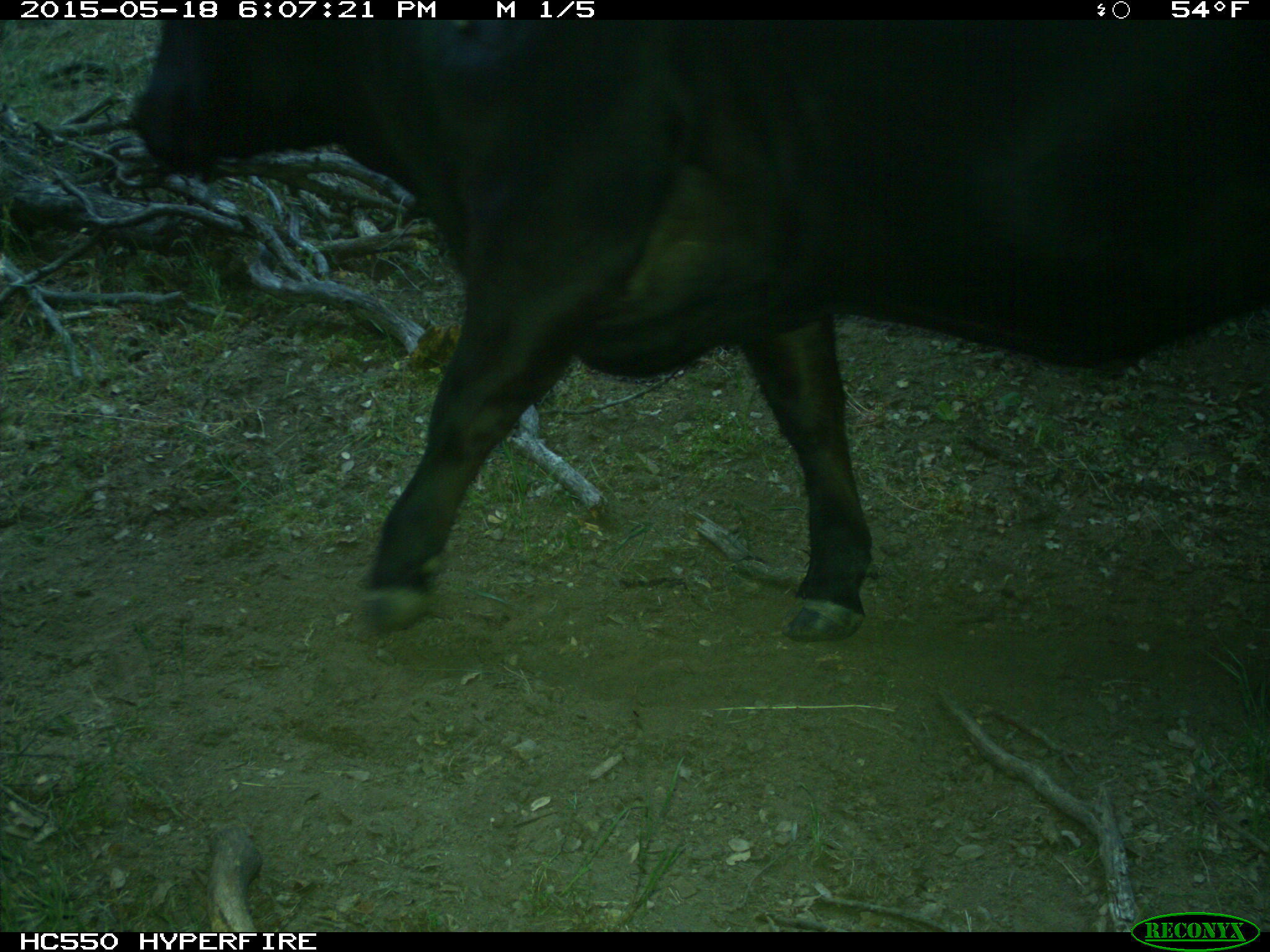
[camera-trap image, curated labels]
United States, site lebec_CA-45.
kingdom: Animalia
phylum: Chordata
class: Mammalia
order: Artiodactyla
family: Bovidae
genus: Bos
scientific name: Bos taurus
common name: domestic cow